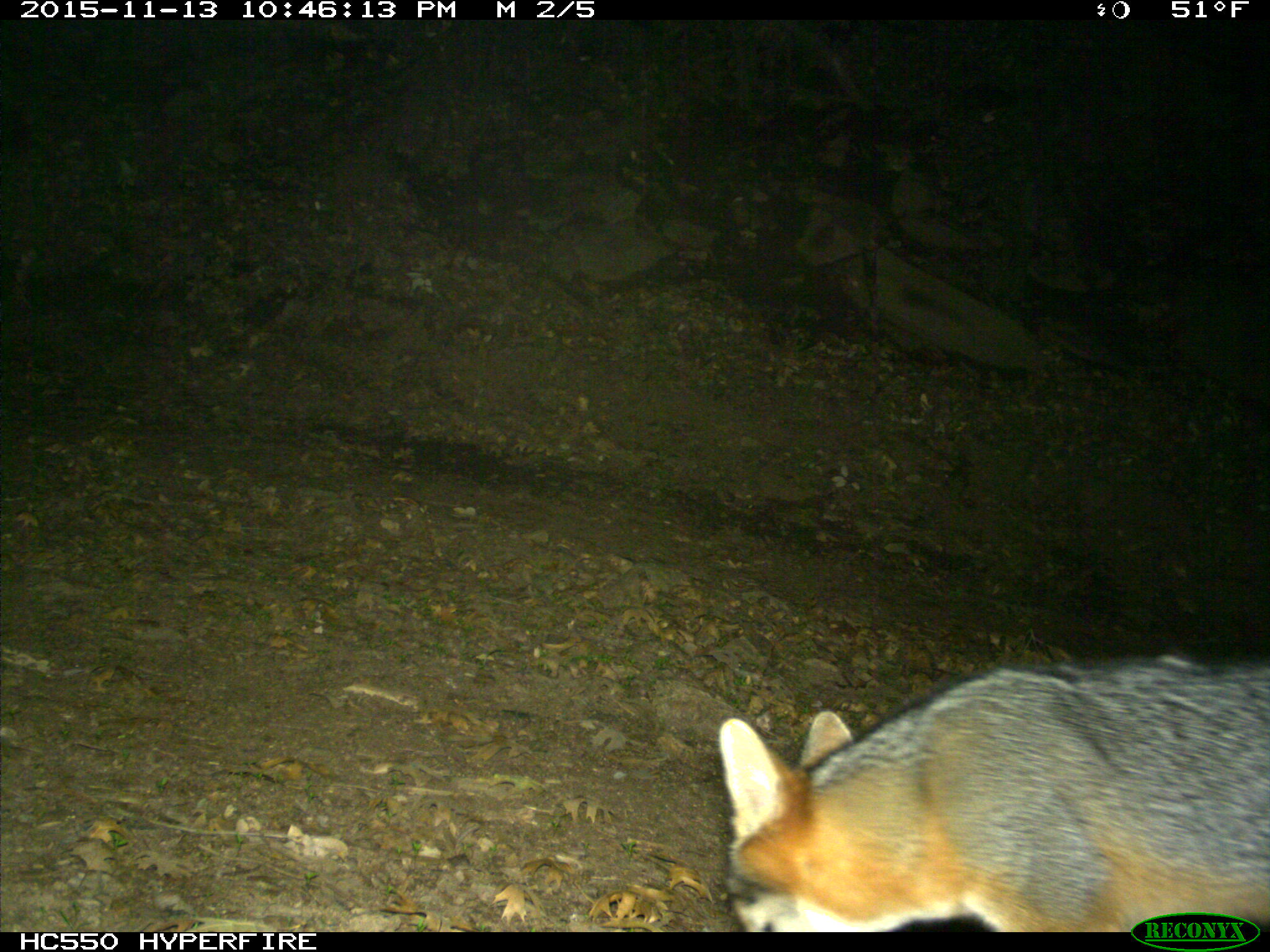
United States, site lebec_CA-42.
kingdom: Animalia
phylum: Chordata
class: Mammalia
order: Carnivora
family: Canidae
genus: Urocyon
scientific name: Urocyon cinereoargenteus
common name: gray fox